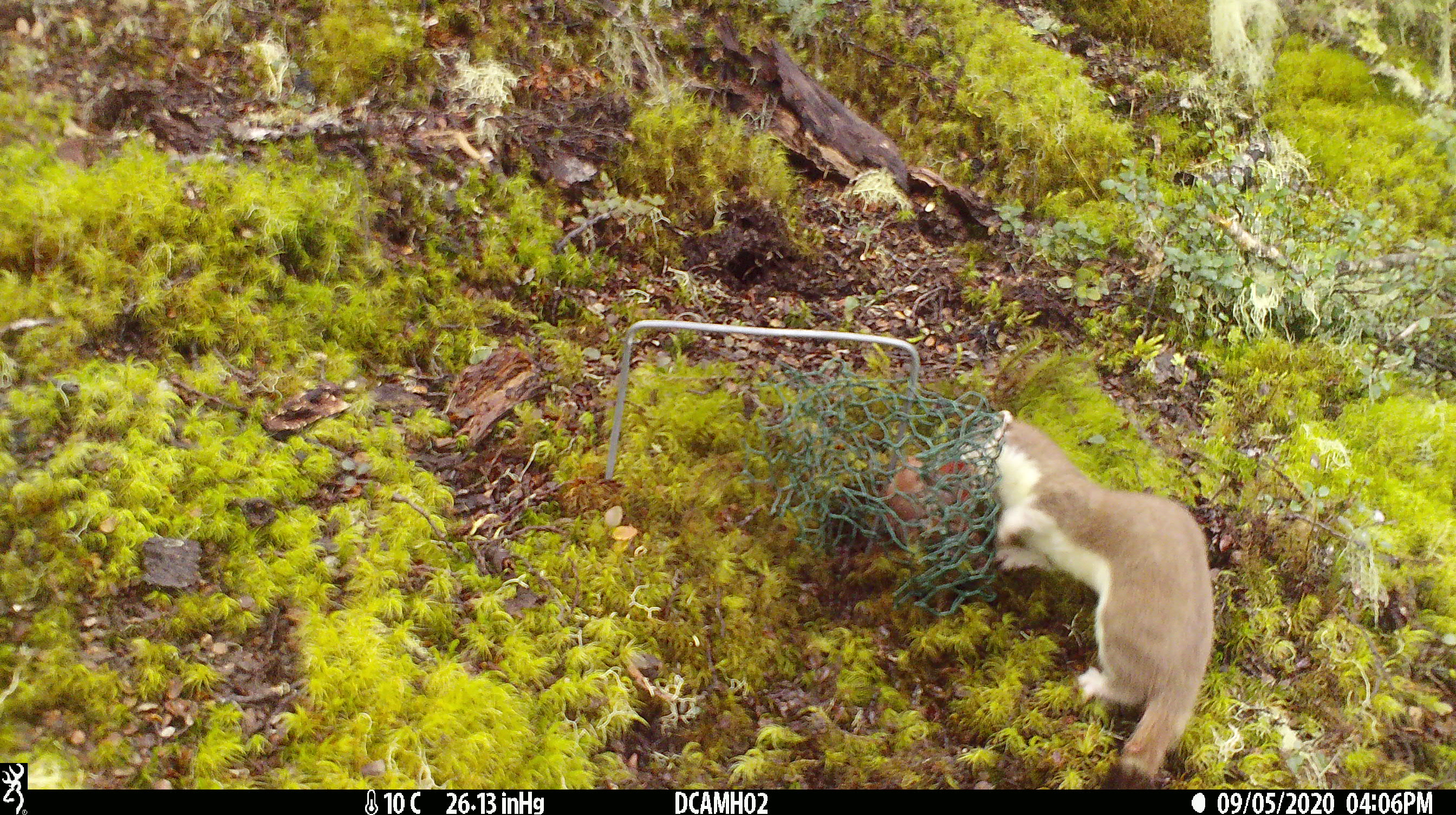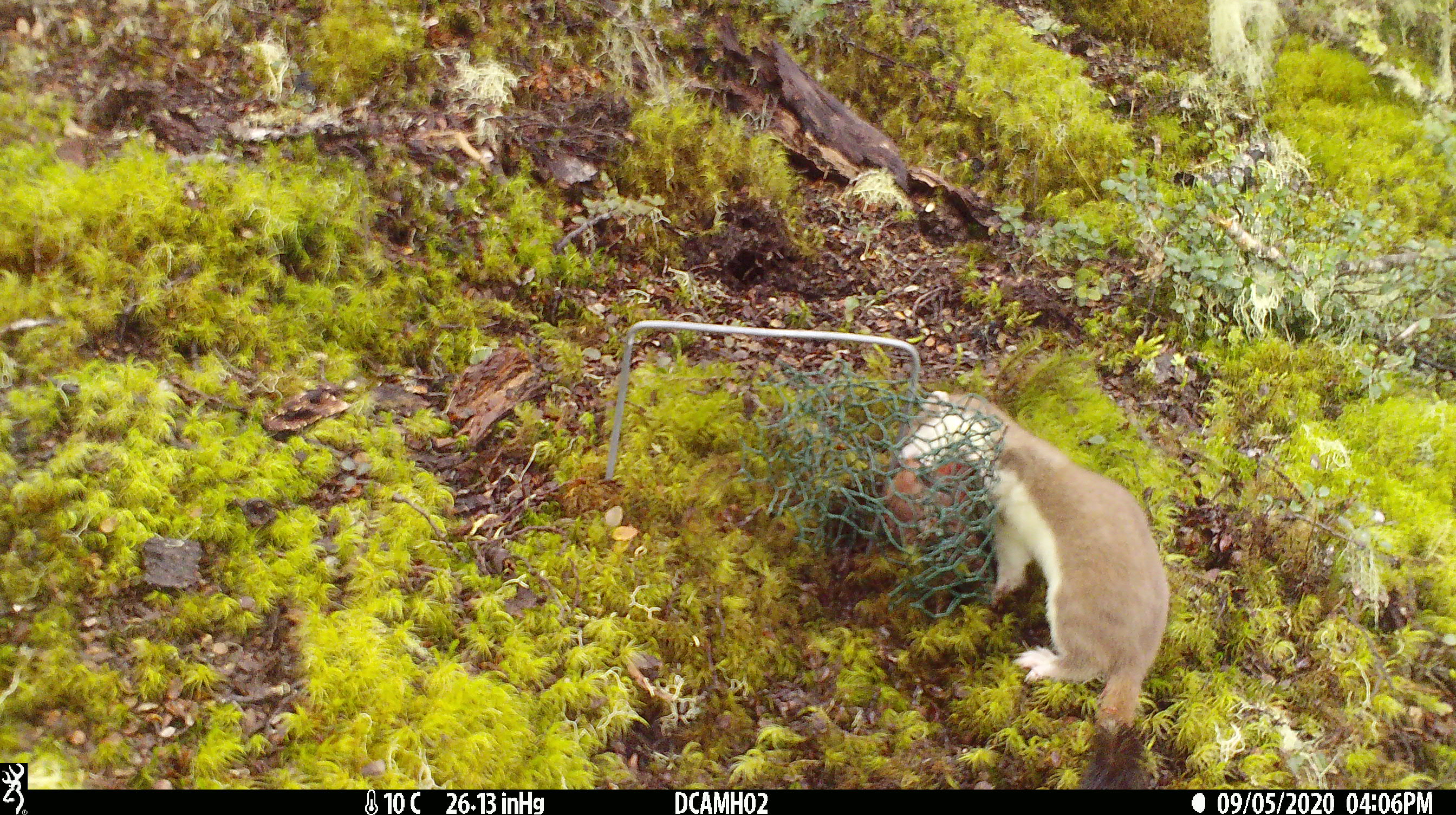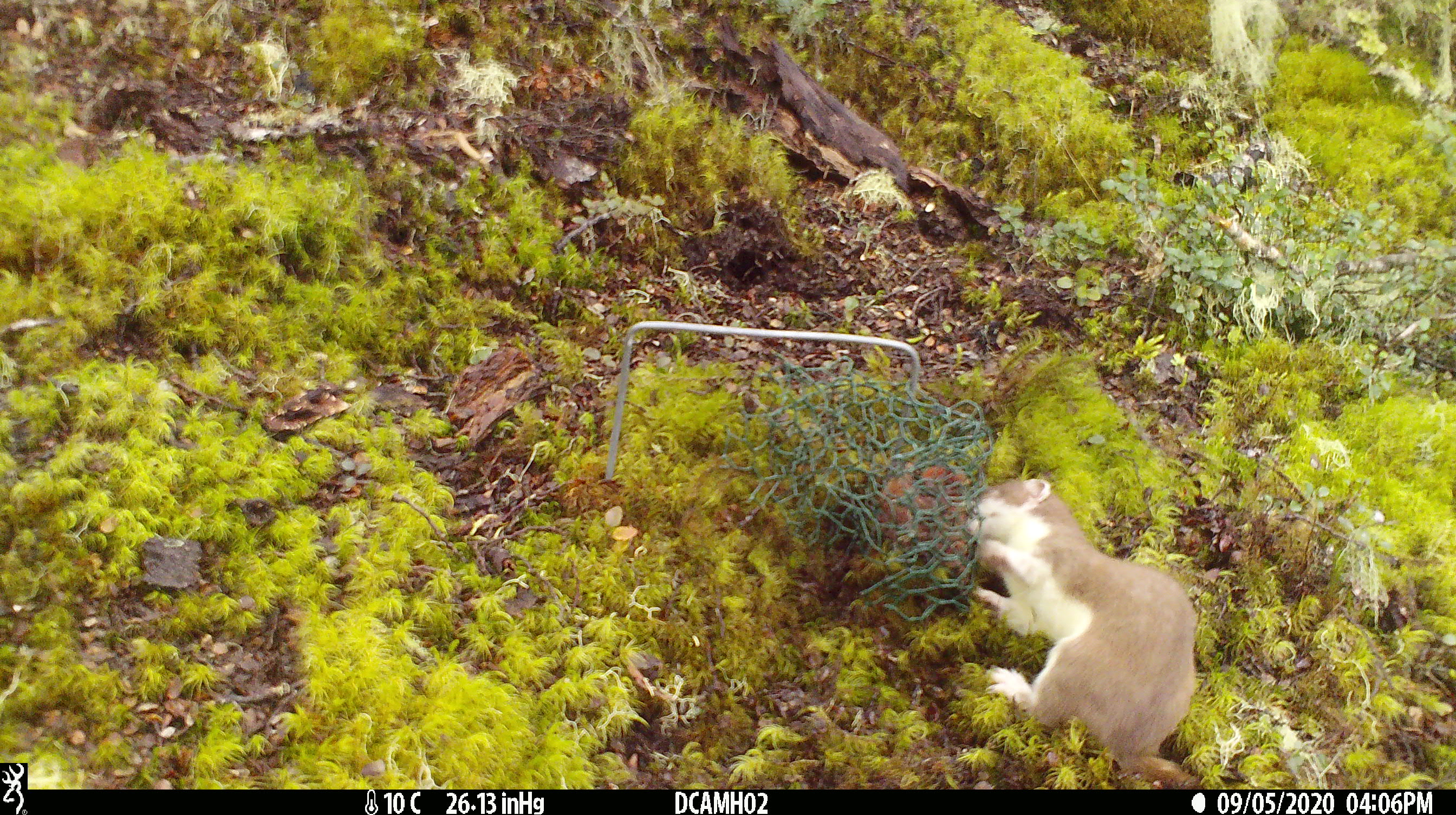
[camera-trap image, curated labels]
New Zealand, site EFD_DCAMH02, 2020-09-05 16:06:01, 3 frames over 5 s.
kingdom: Animalia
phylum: Chordata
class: Mammalia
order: Carnivora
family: Mustelidae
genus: Mustela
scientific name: Mustela erminea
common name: stoat